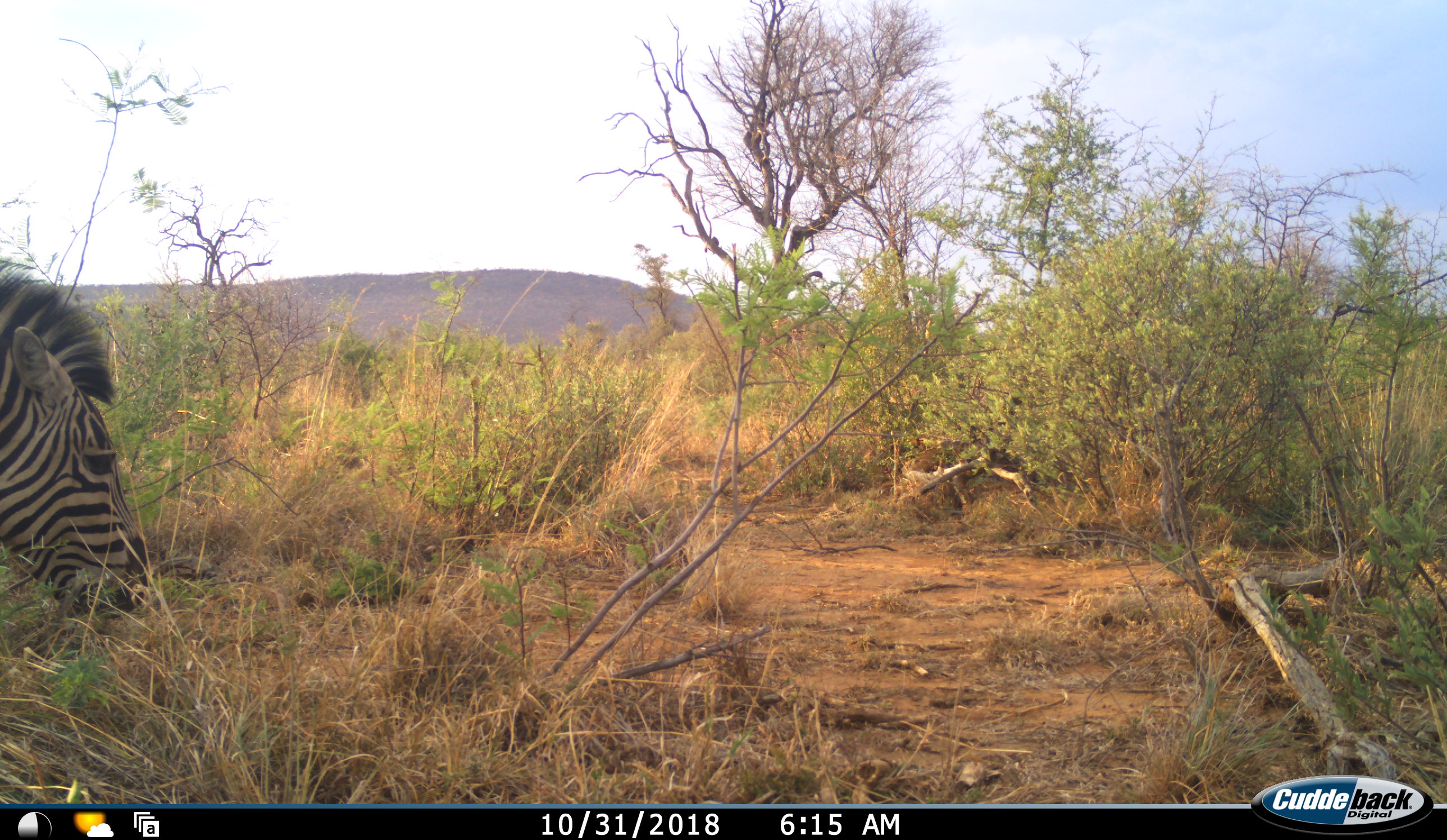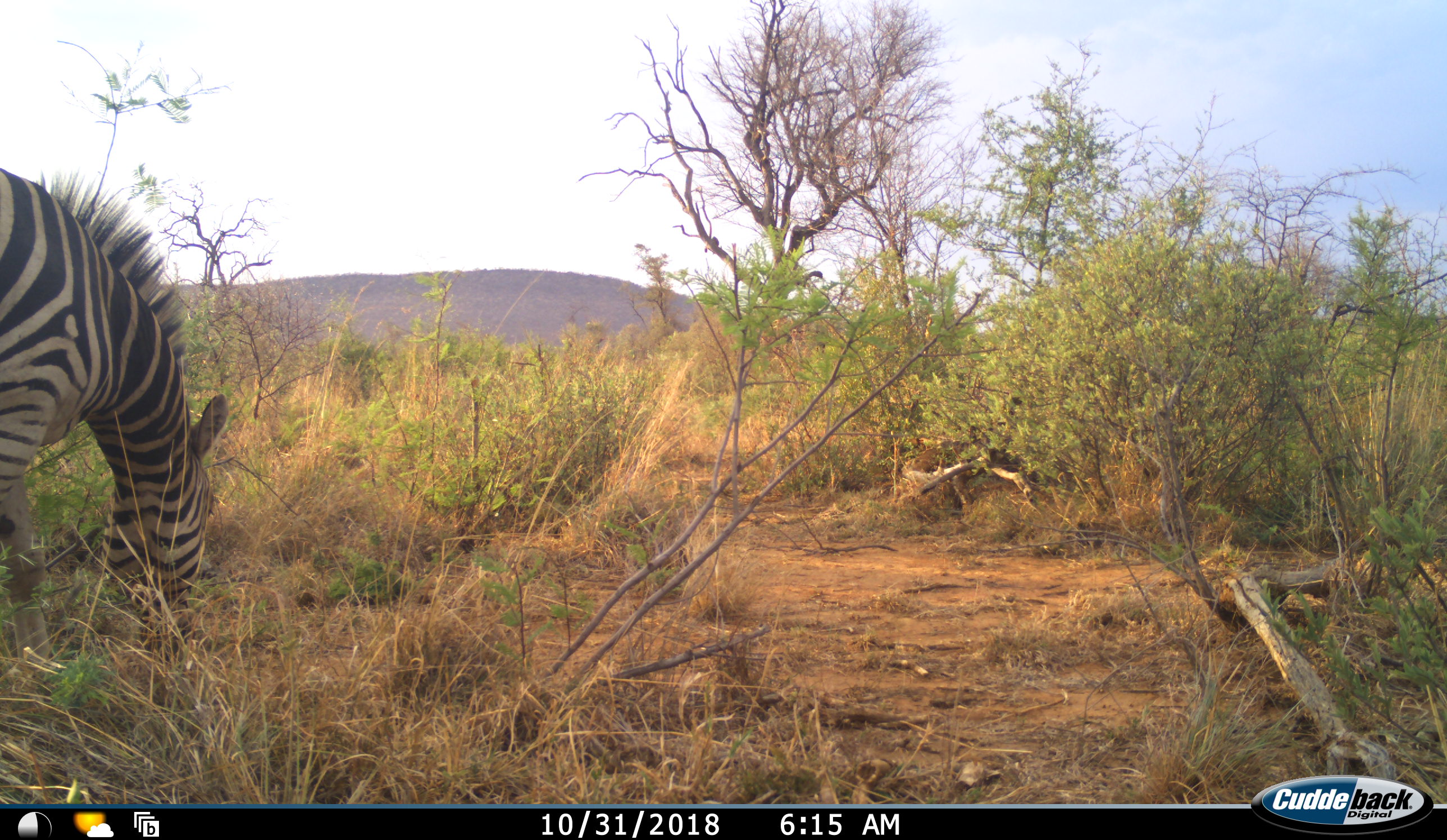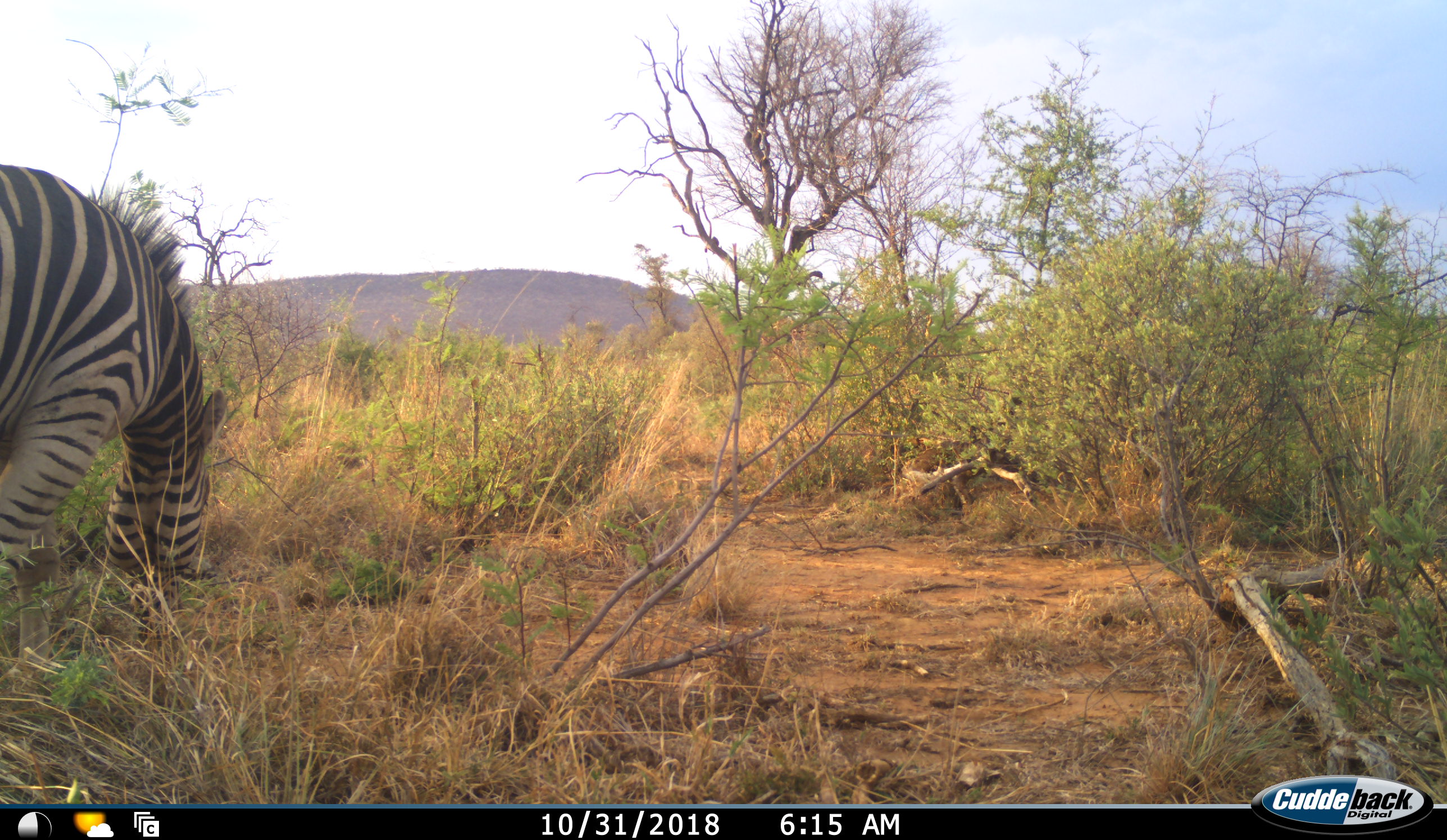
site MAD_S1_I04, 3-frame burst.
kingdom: Animalia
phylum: Chordata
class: Mammalia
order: Perissodactyla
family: Equidae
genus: Equus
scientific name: Equus quagga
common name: plains zebra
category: zebraplains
Zebraplains (plains zebra) (Equus quagga), count 1. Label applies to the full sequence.